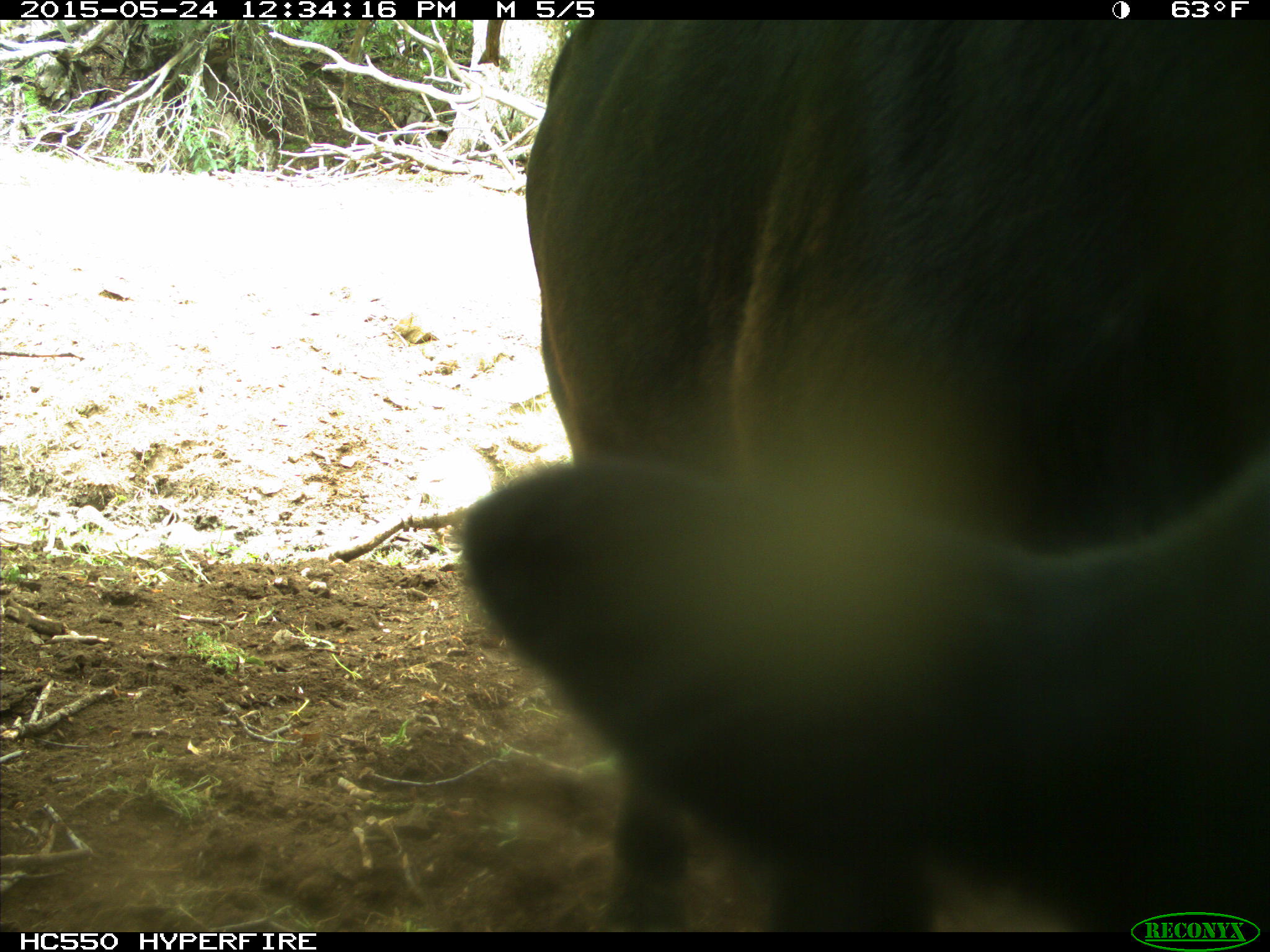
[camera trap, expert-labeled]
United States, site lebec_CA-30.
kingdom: Animalia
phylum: Chordata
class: Mammalia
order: Artiodactyla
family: Bovidae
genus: Bos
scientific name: Bos taurus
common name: domestic cow